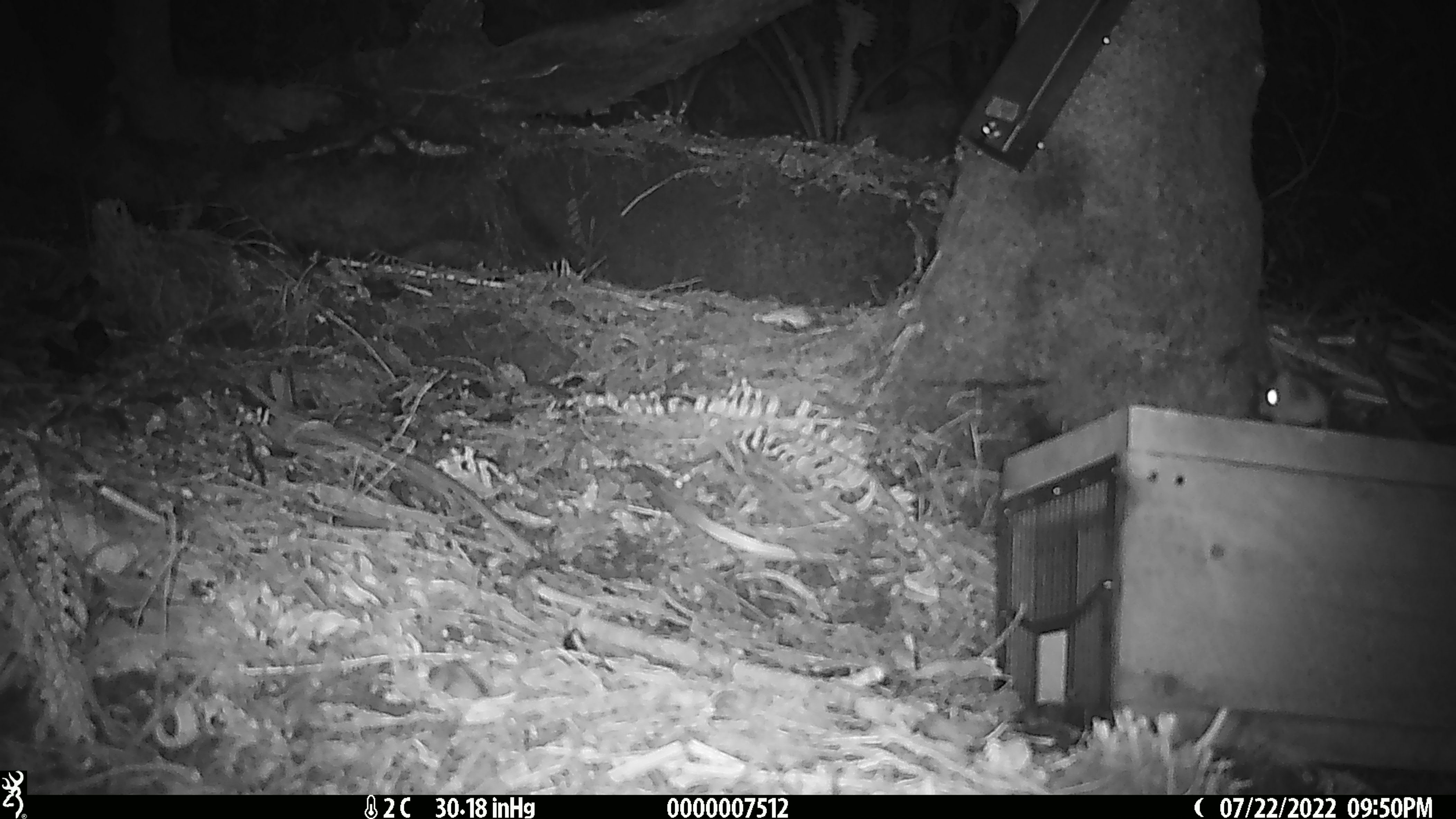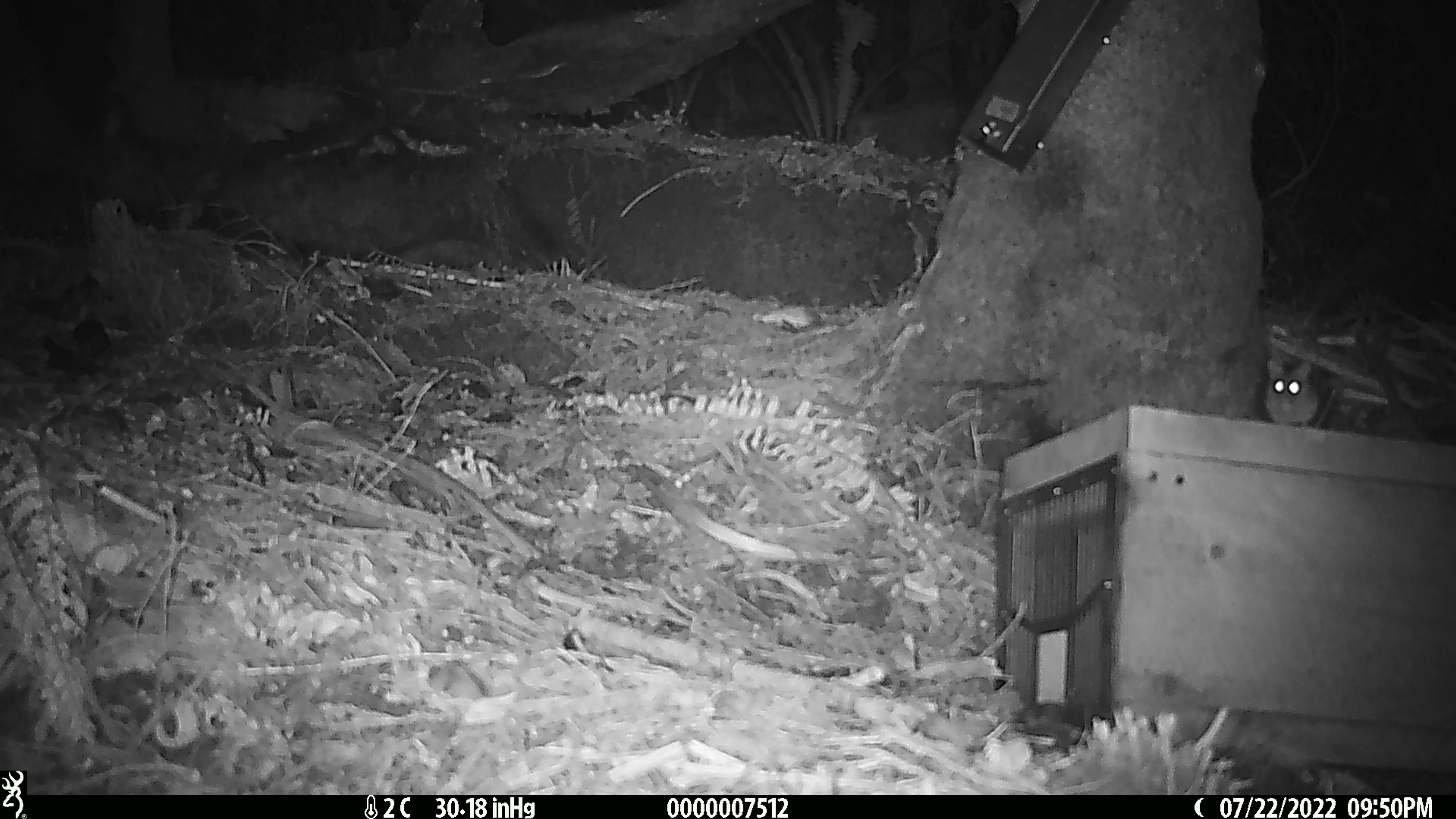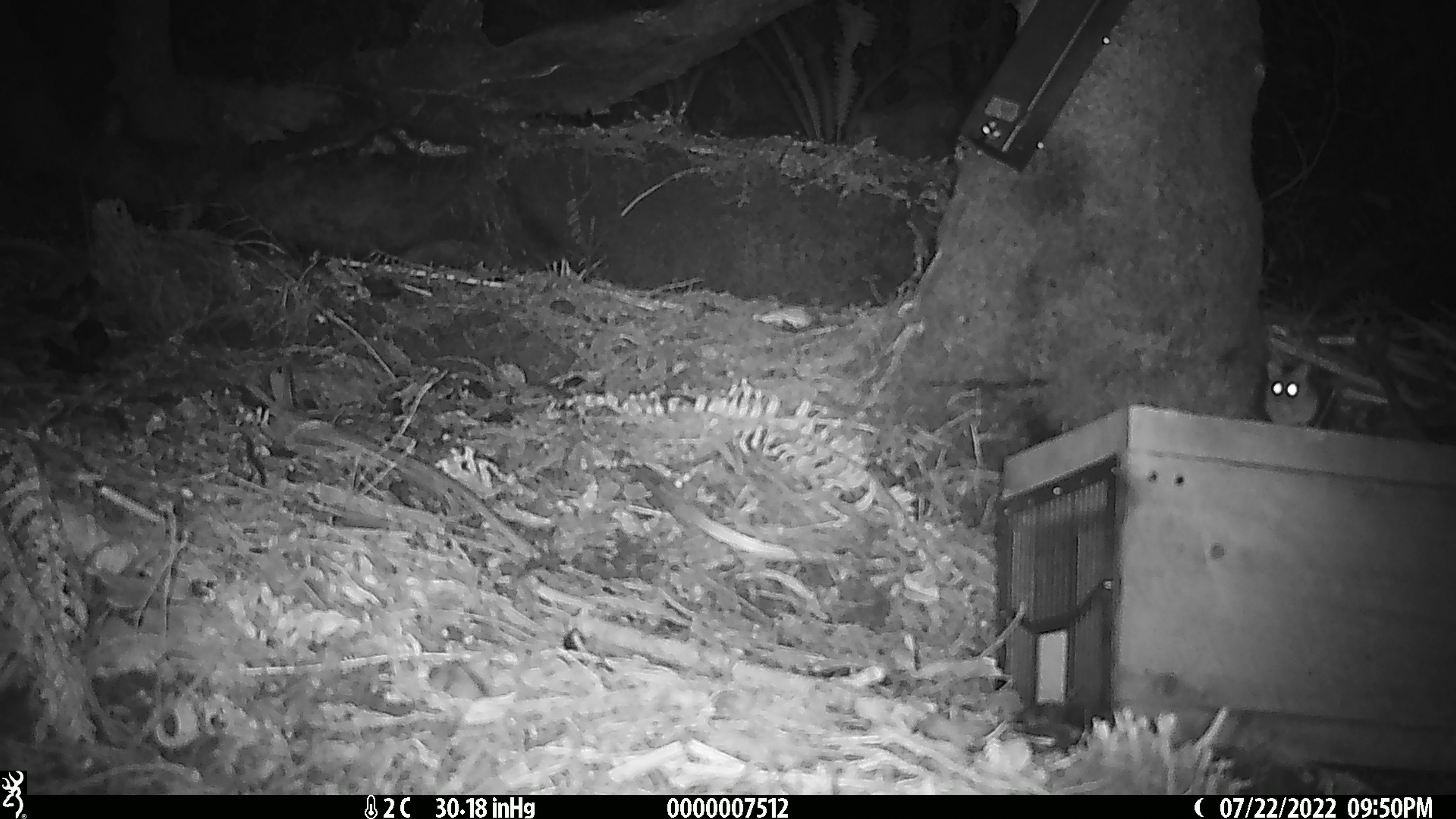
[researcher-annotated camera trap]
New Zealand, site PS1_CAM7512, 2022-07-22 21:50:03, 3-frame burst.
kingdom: Animalia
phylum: Chordata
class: Mammalia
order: Rodentia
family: Muridae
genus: Mus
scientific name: Mus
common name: mouse